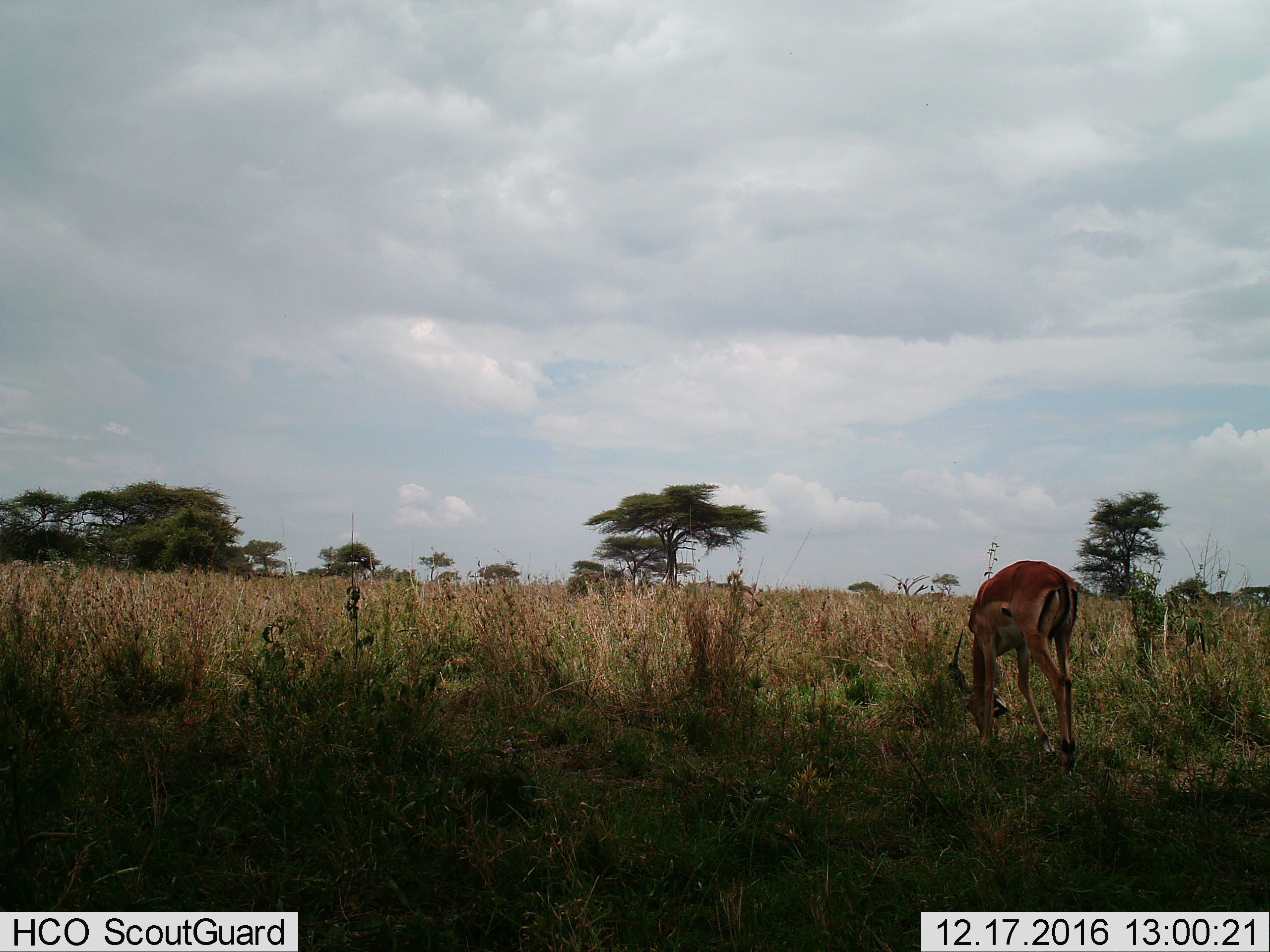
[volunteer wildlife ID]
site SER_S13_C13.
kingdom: Animalia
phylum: Chordata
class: Mammalia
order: Artiodactyla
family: Bovidae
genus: Aepyceros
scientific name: Aepyceros melampus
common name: impala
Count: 1.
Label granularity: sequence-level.